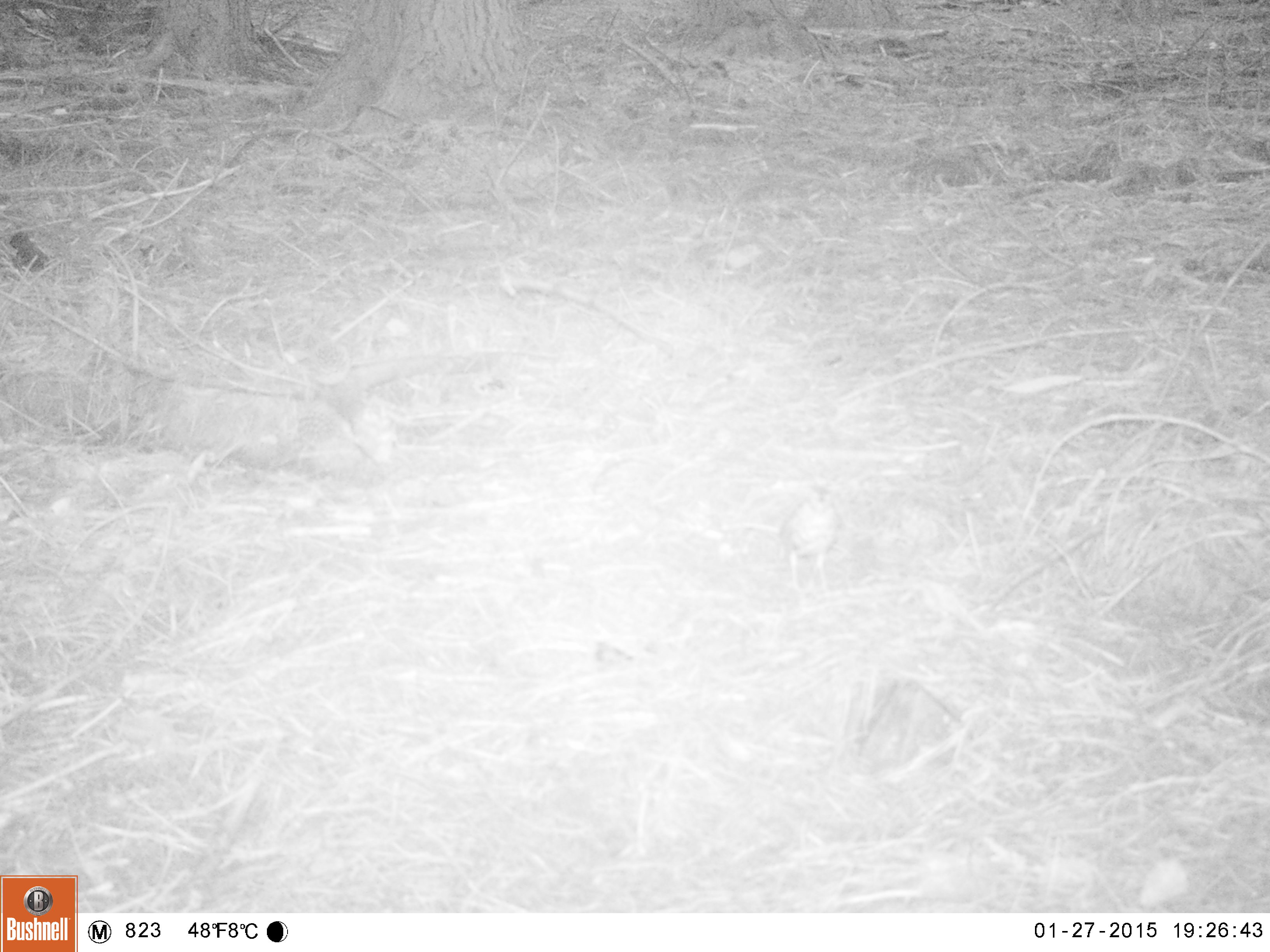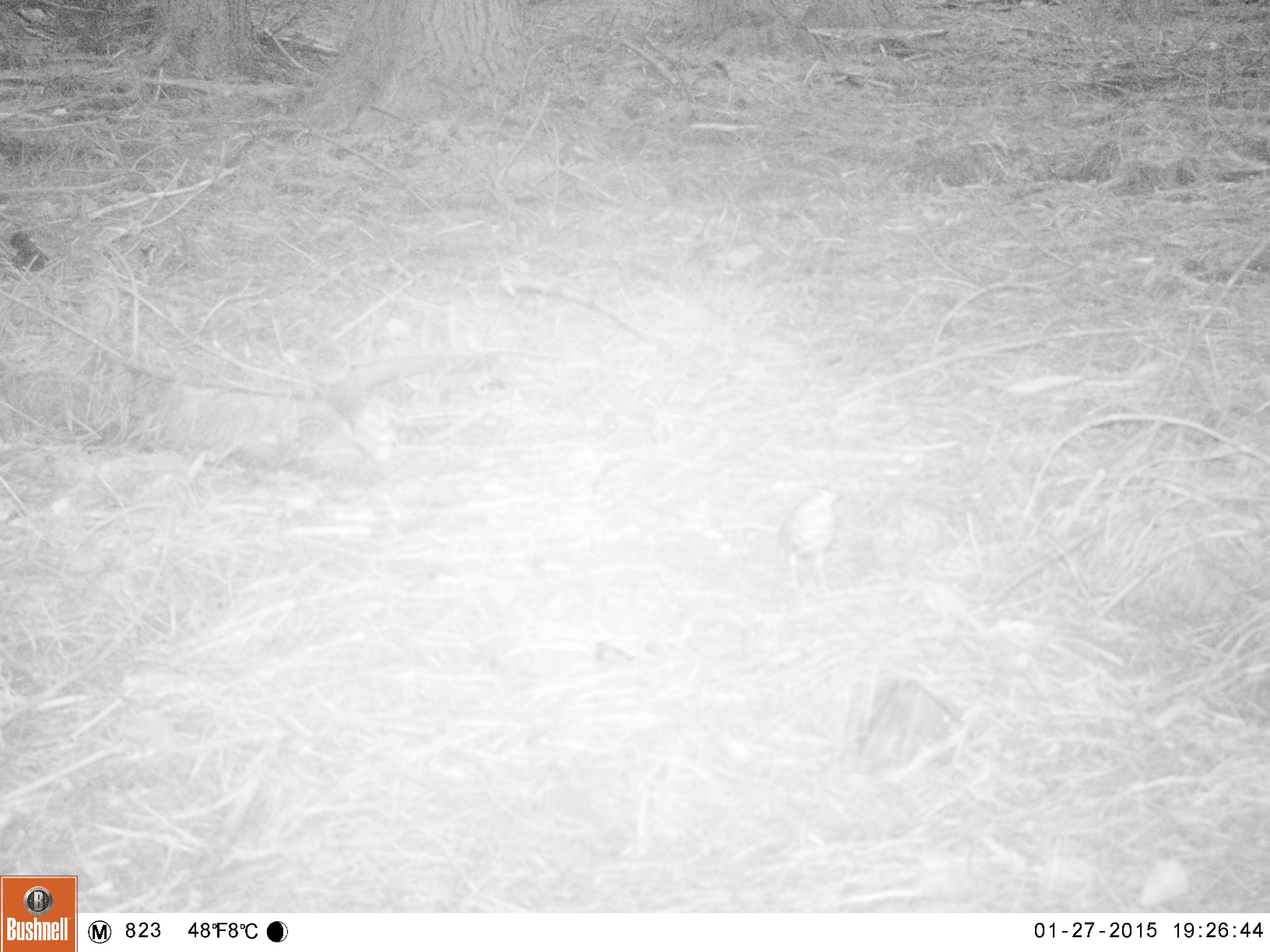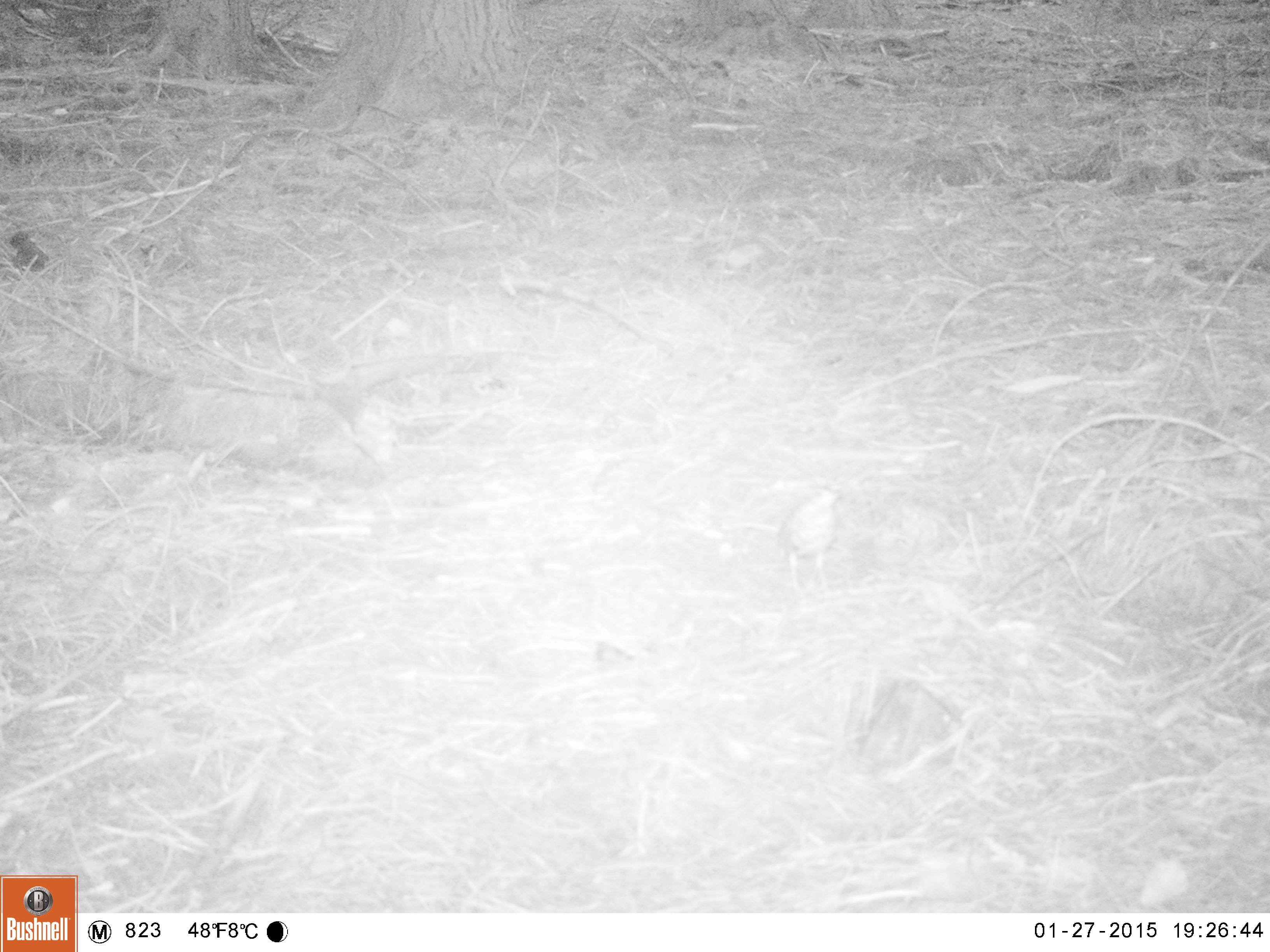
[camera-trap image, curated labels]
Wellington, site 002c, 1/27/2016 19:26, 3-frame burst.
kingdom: Animalia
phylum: Chordata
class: Aves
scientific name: Aves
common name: bird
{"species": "bird (Aves)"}